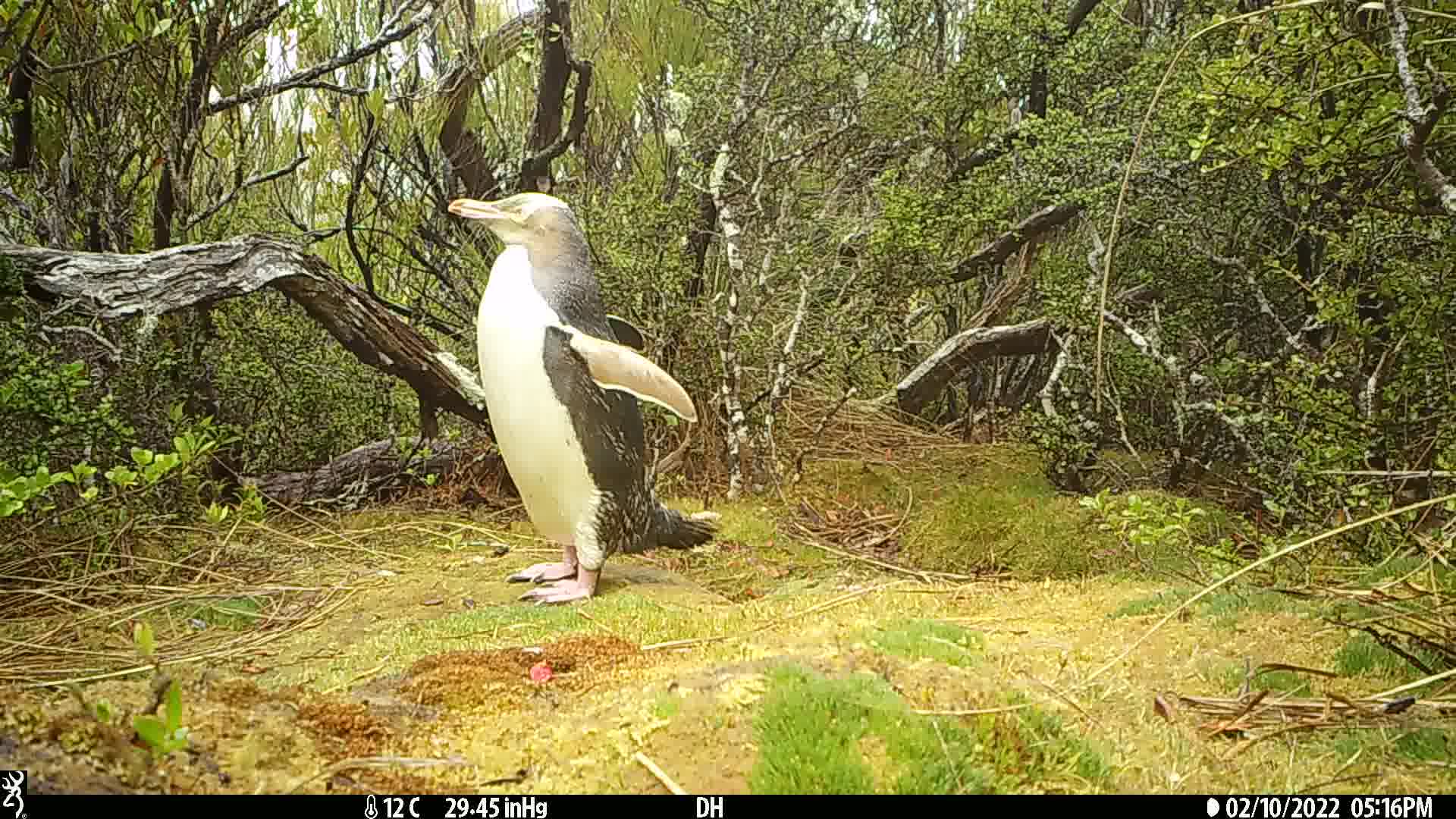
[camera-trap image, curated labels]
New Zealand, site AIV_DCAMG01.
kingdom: Animalia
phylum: Chordata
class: Aves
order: Sphenisciformes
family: Spheniscidae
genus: Megadyptes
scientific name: Megadyptes antipodes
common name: yellow-eyed penguin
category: yellow eyed penguin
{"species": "yellow eyed penguin (yellow-eyed penguin) (Megadyptes antipodes)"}